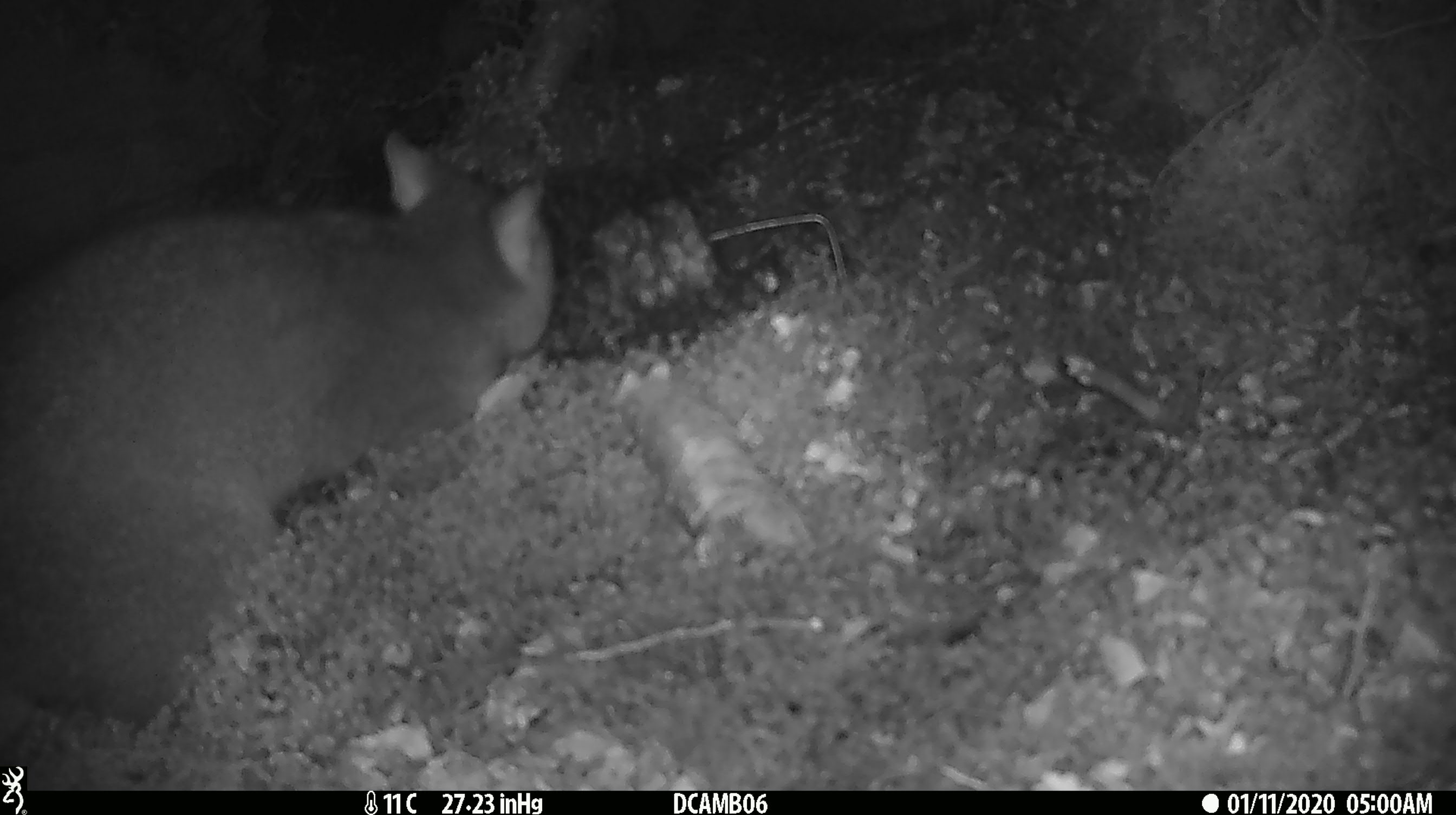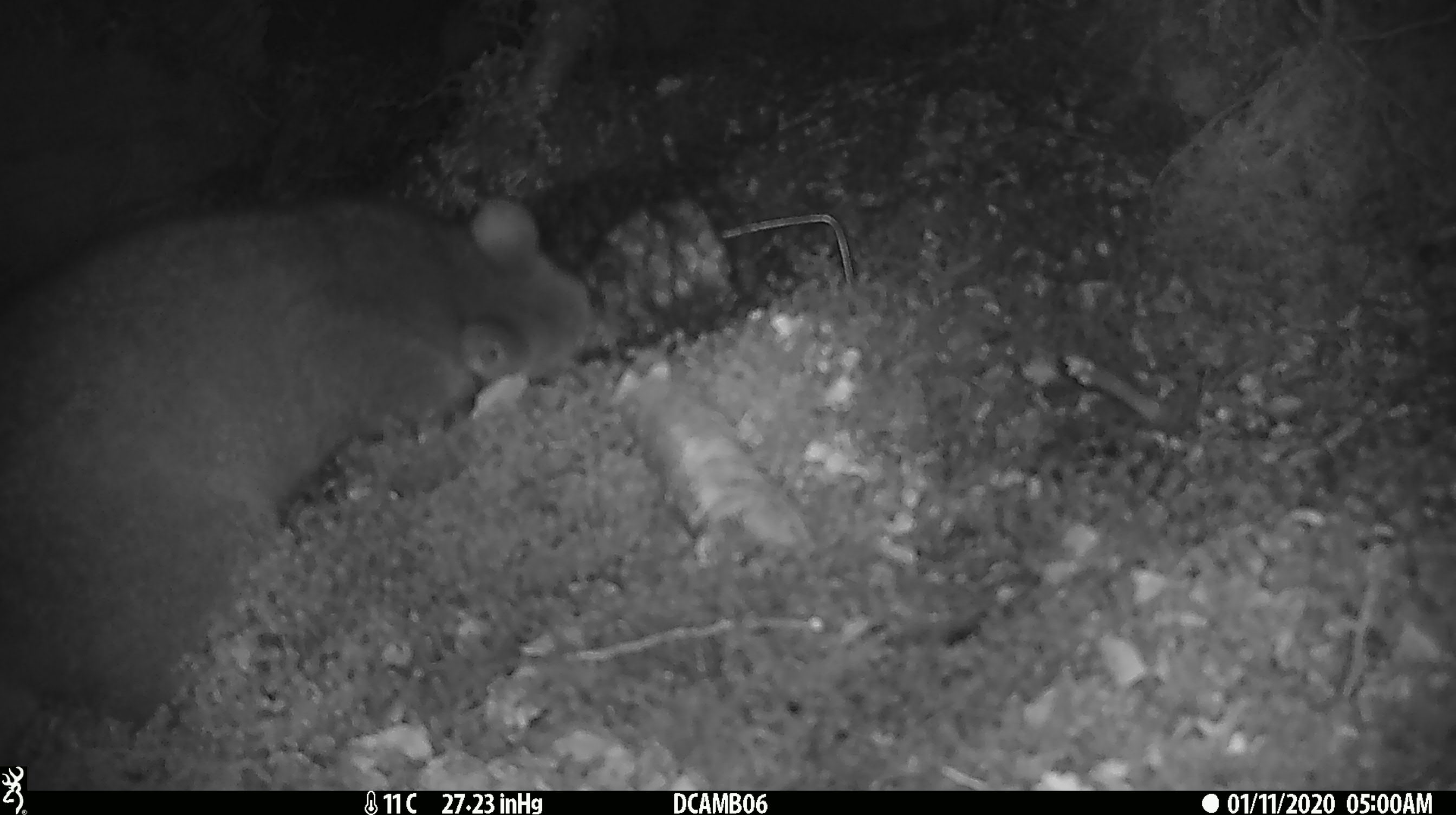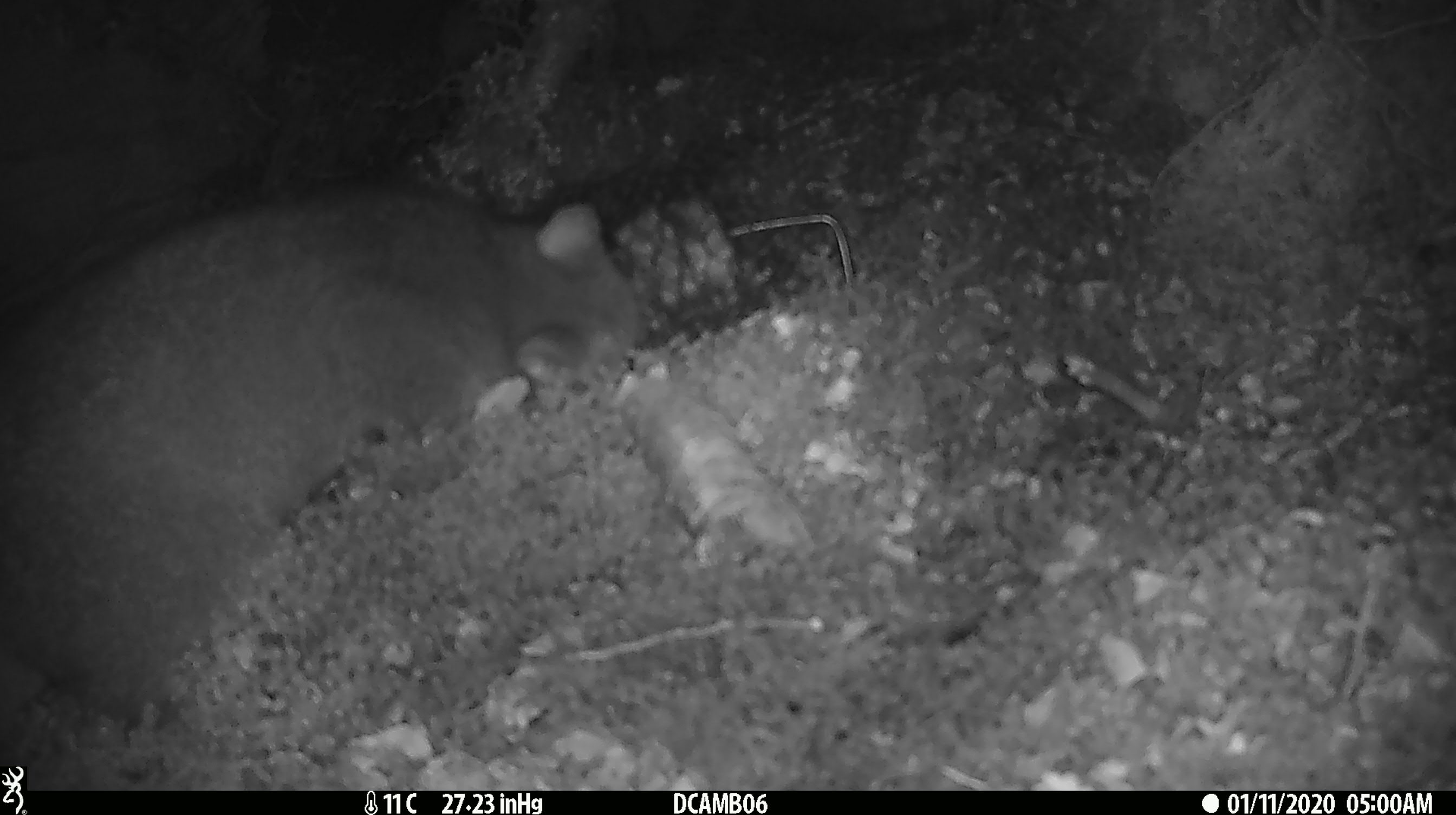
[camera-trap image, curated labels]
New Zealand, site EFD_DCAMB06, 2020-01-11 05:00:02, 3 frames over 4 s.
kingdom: Animalia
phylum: Chordata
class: Mammalia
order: Diprotodontia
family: Phalangeridae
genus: Trichosurus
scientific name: Trichosurus vulpecula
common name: common brushtail possum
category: possum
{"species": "possum (common brushtail possum) (Trichosurus vulpecula)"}